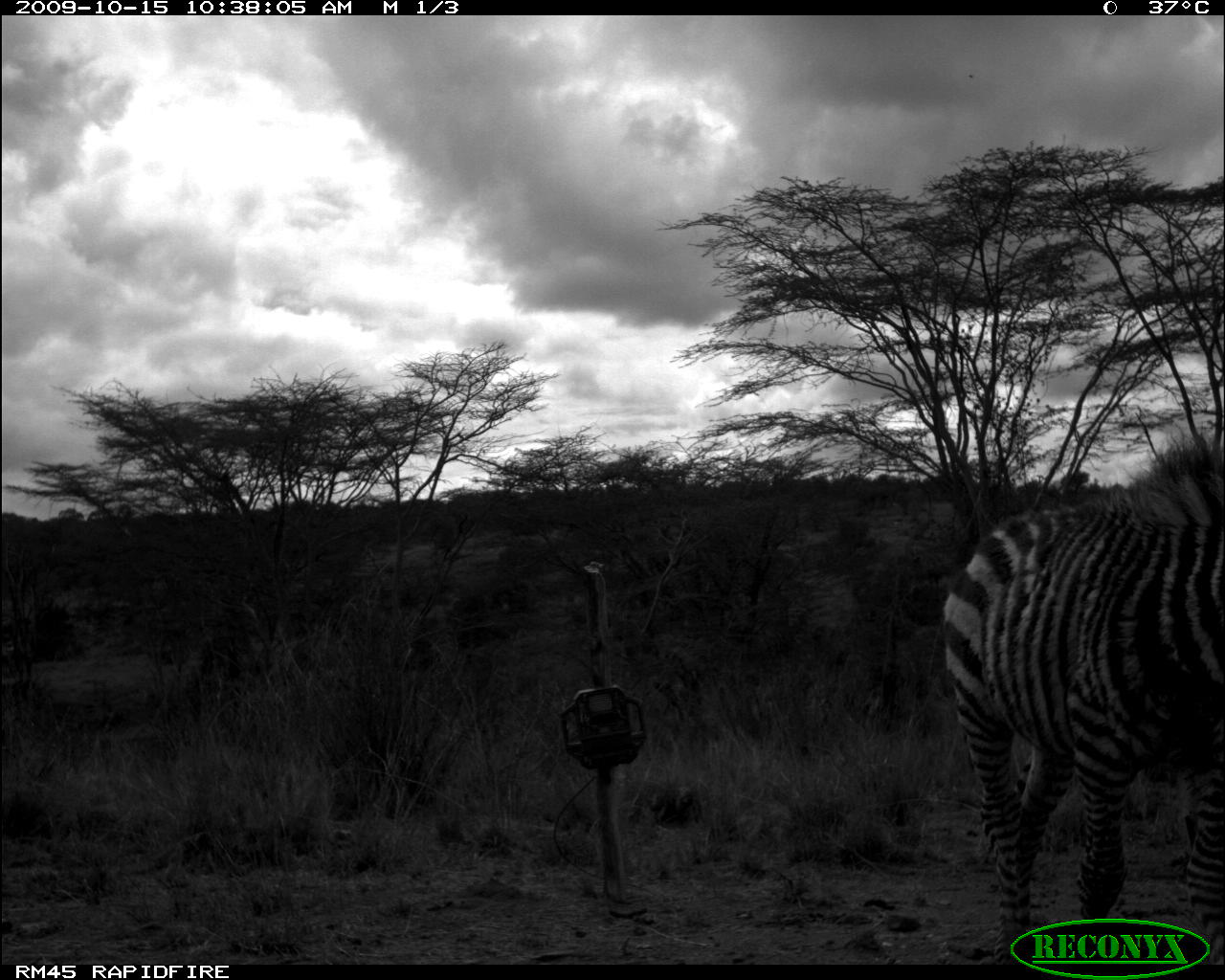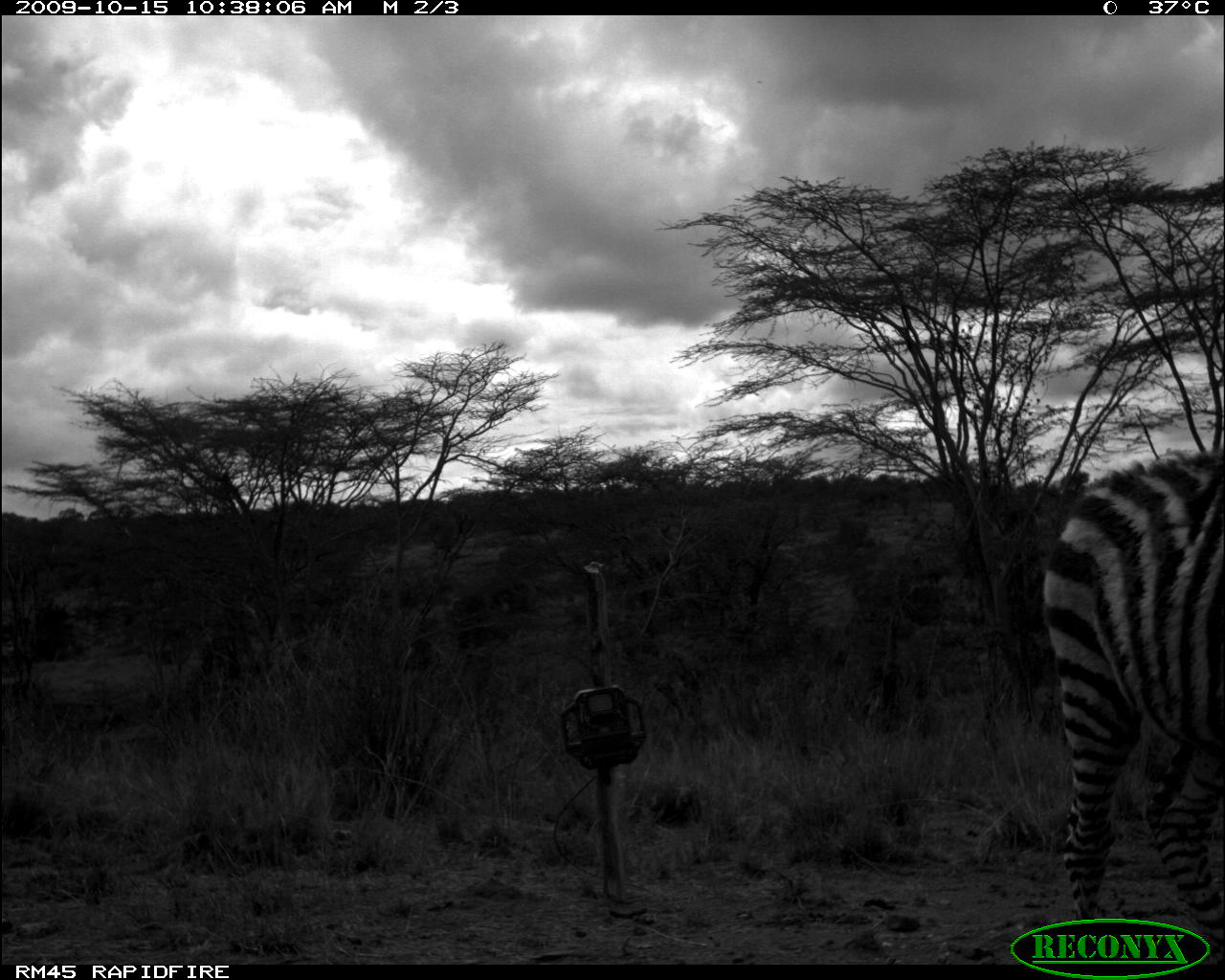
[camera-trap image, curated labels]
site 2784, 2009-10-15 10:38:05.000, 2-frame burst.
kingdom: Animalia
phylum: Chordata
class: Mammalia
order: Perissodactyla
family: Equidae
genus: Equus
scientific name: Equus quagga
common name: plains zebra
Equus quagga (plains zebra), count 1.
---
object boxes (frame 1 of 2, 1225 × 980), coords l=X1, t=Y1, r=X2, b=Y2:
equus quagga: l=939, t=457, r=1225, b=962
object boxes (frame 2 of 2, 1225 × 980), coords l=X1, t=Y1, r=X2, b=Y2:
equus quagga: l=1038, t=449, r=1225, b=959